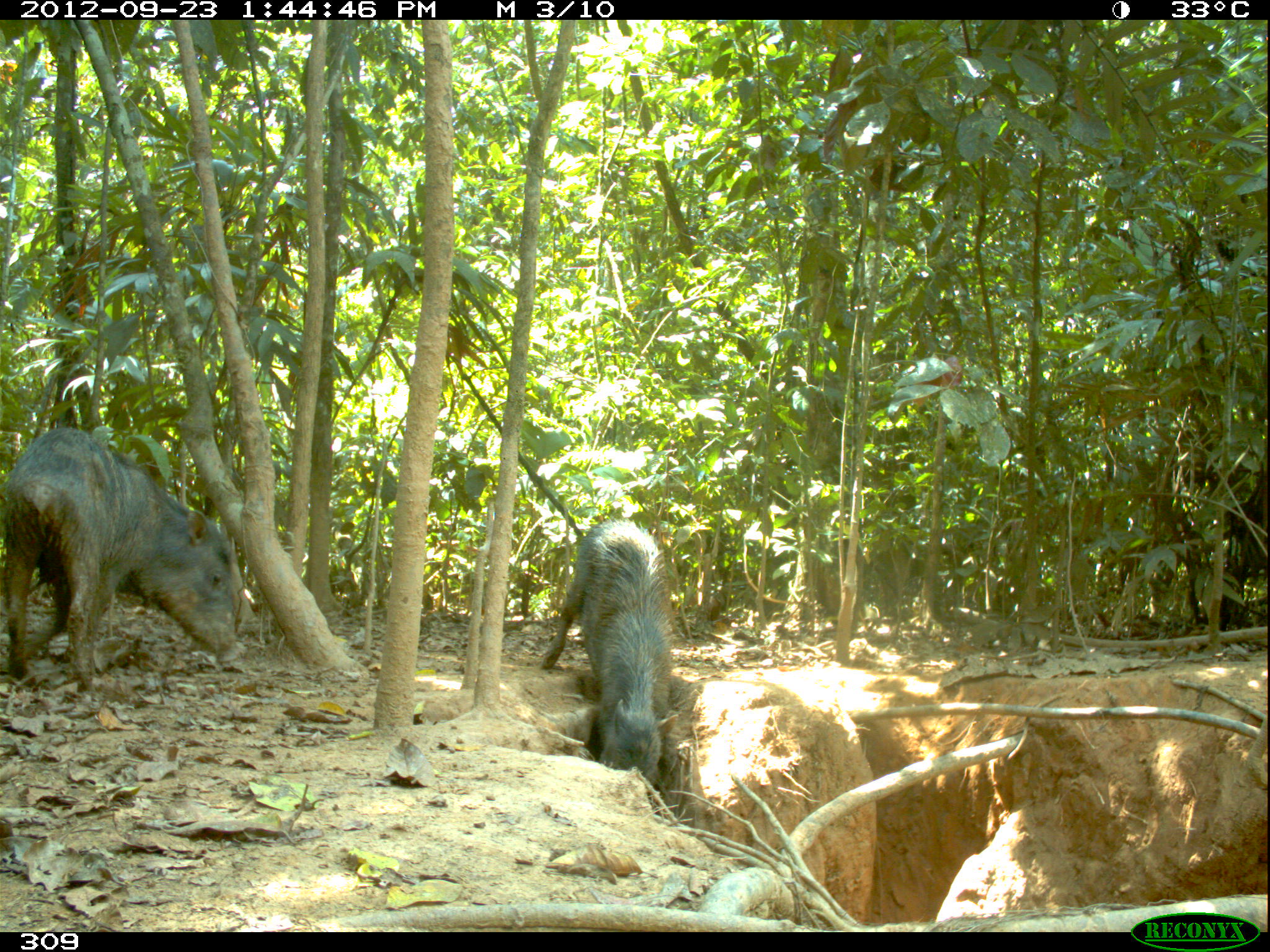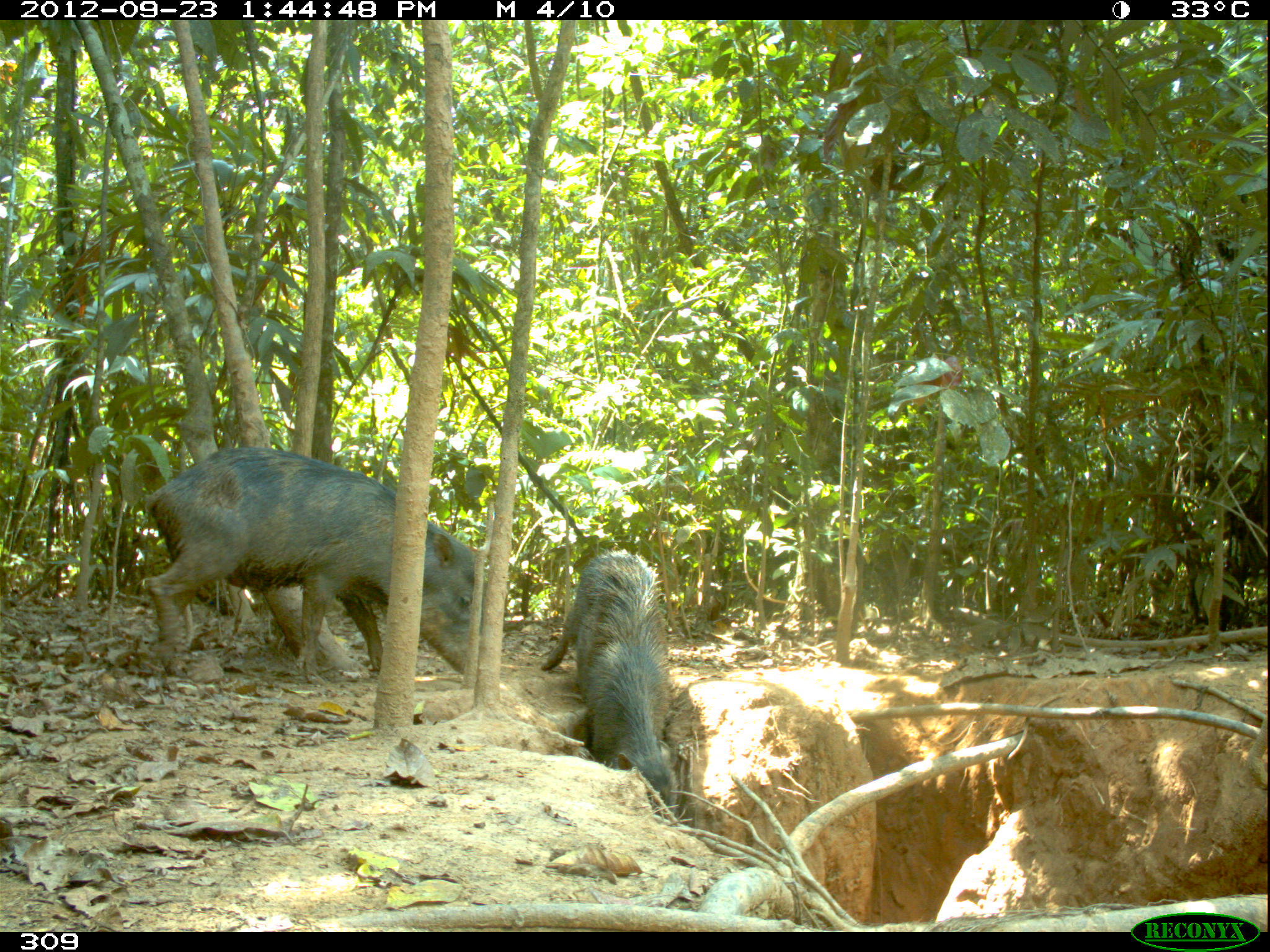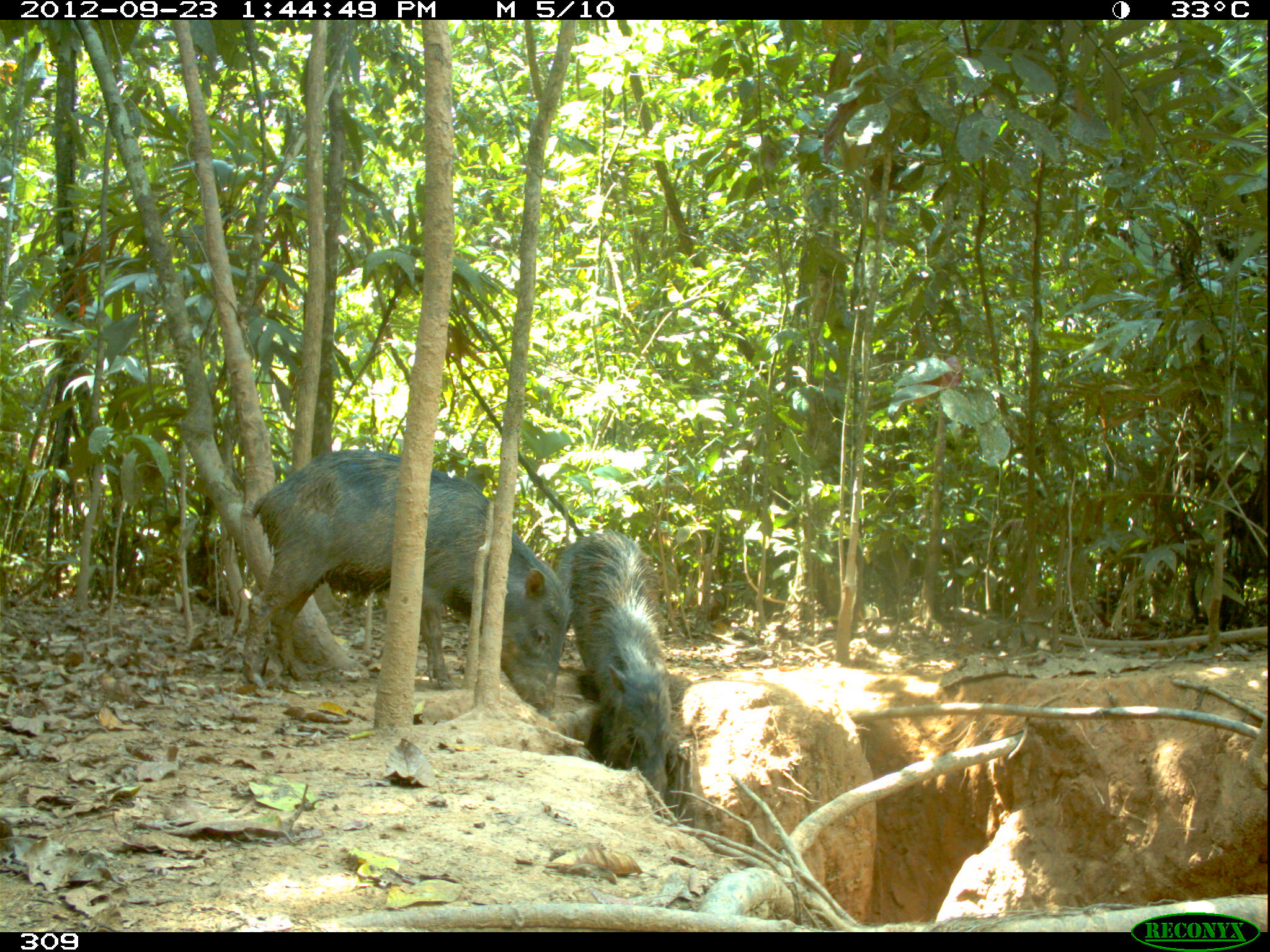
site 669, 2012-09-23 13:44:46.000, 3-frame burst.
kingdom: Animalia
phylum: Chordata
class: Mammalia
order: Artiodactyla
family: Tayassuidae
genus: Tayassu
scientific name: Tayassu pecari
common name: white-lipped peccary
Tayassu pecari (white-lipped peccary).